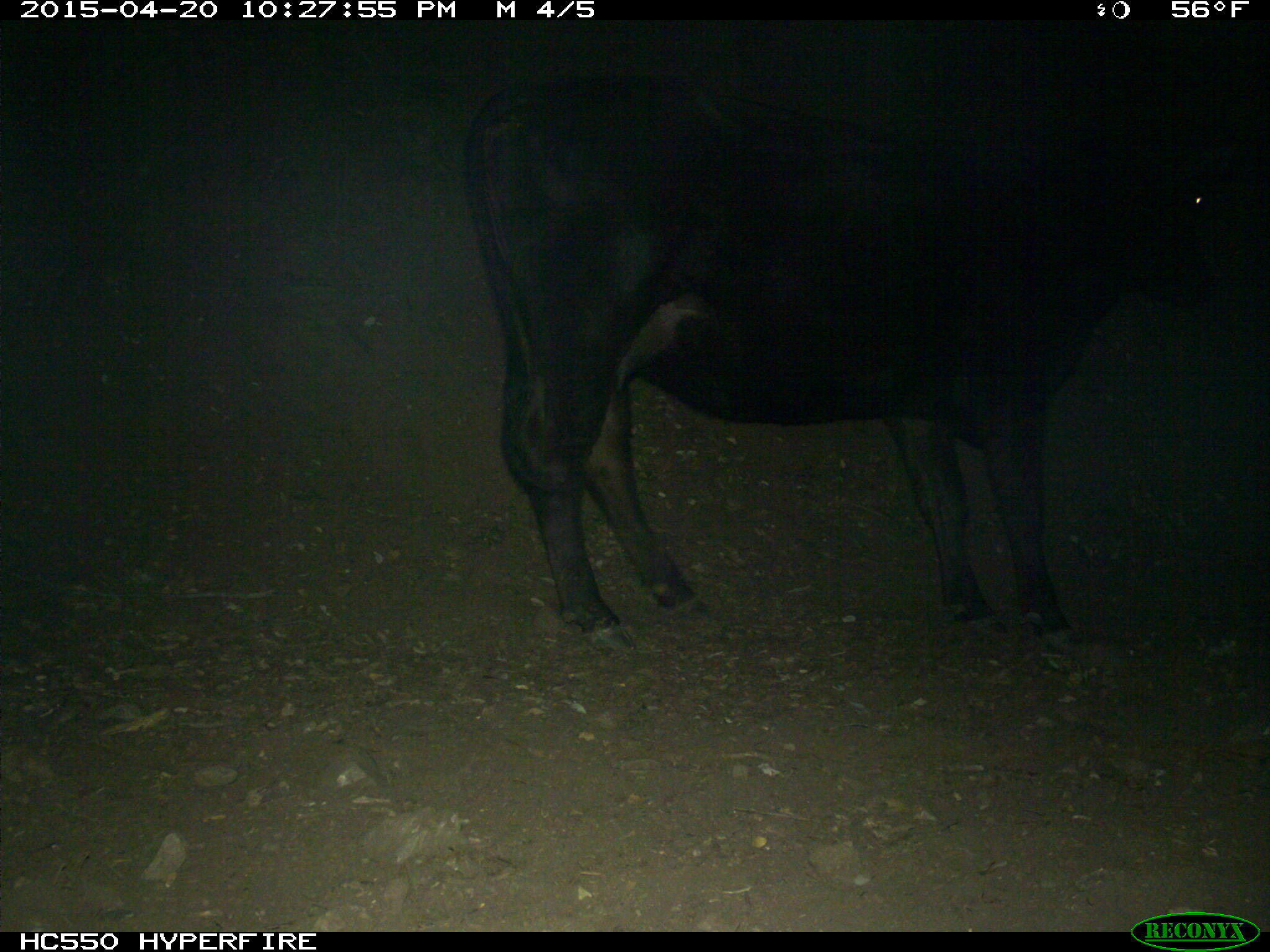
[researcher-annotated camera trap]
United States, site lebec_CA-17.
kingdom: Animalia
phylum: Chordata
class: Mammalia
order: Artiodactyla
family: Bovidae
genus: Bos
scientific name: Bos taurus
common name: domestic cow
Bos taurus (domestic cow).